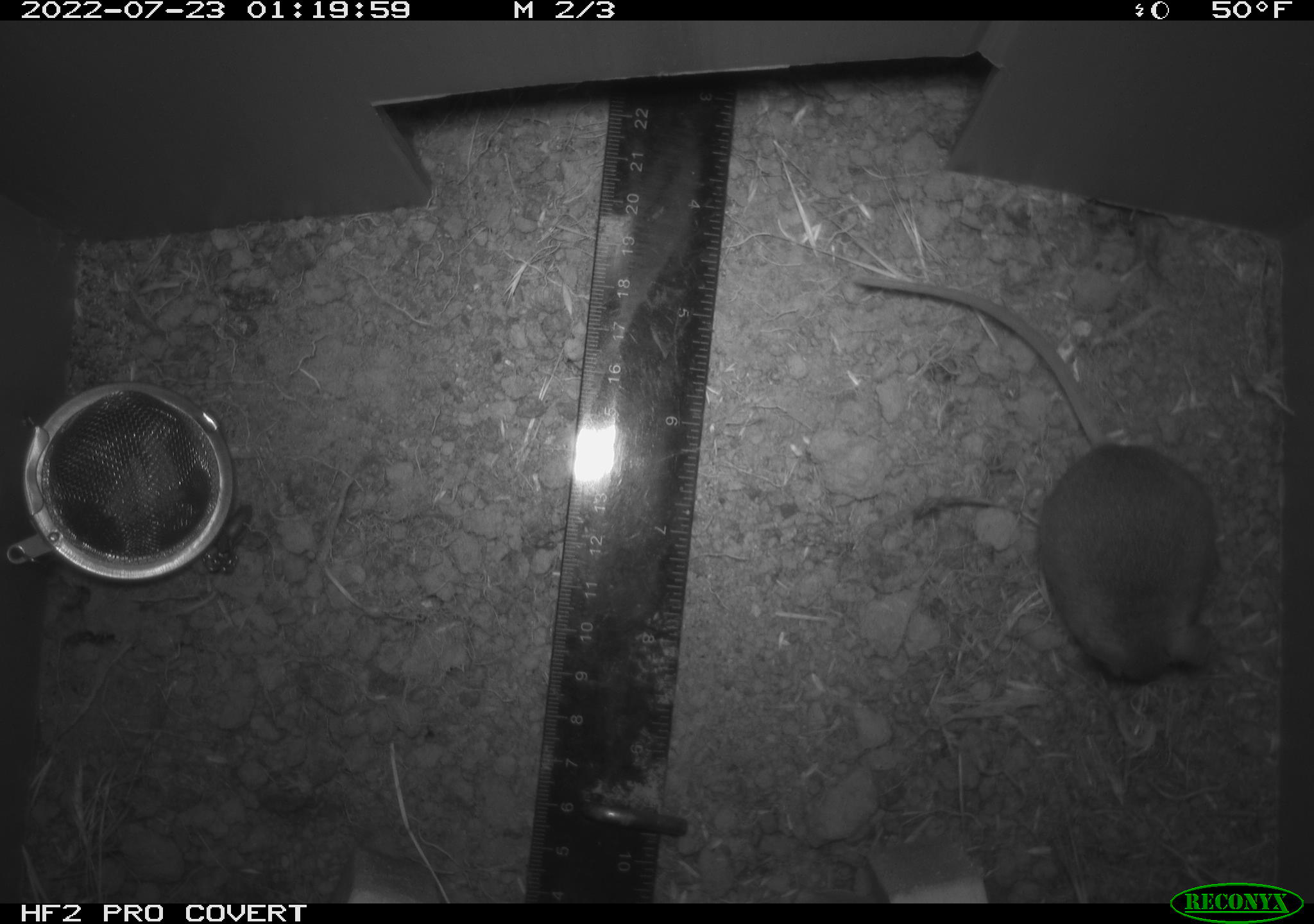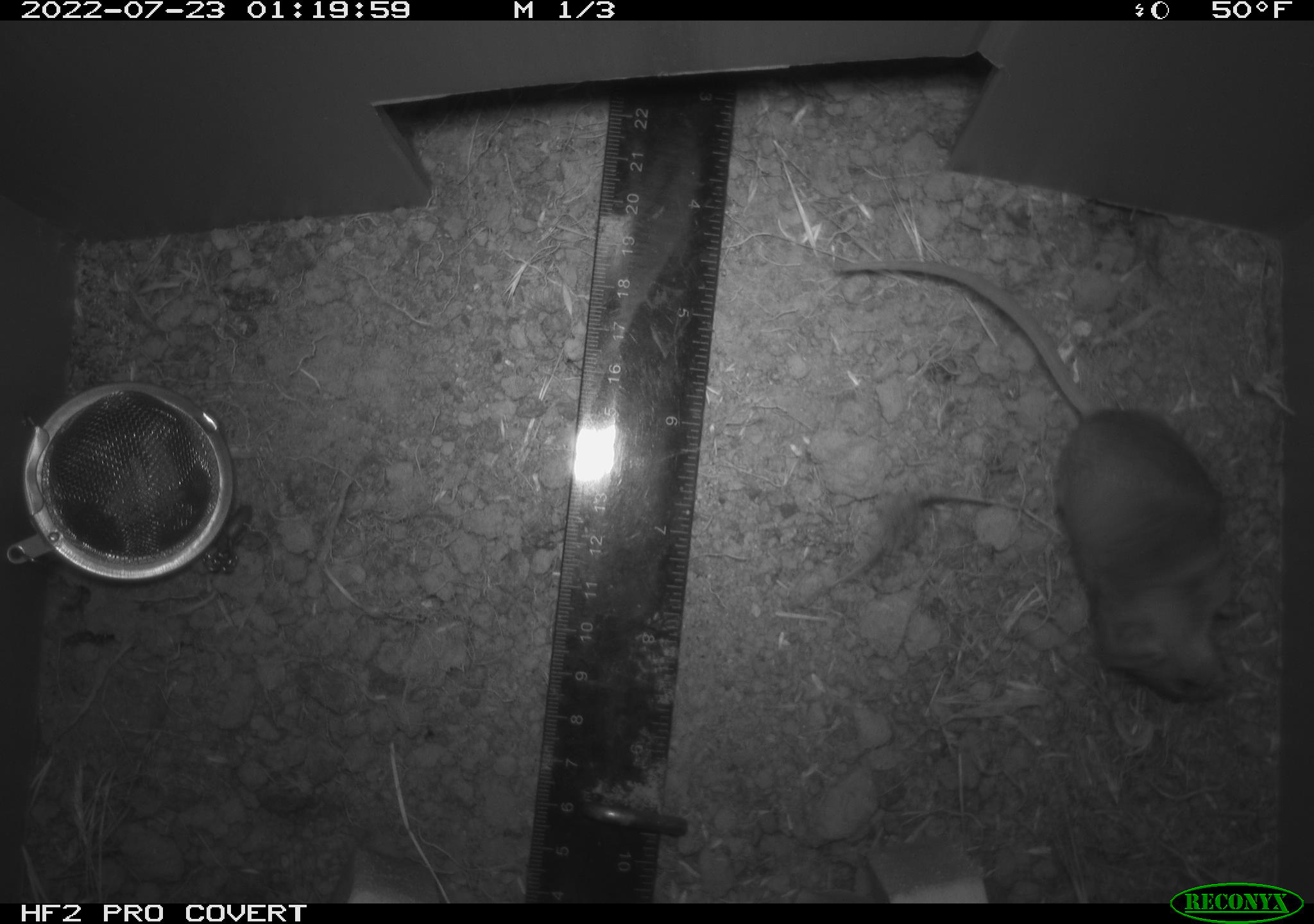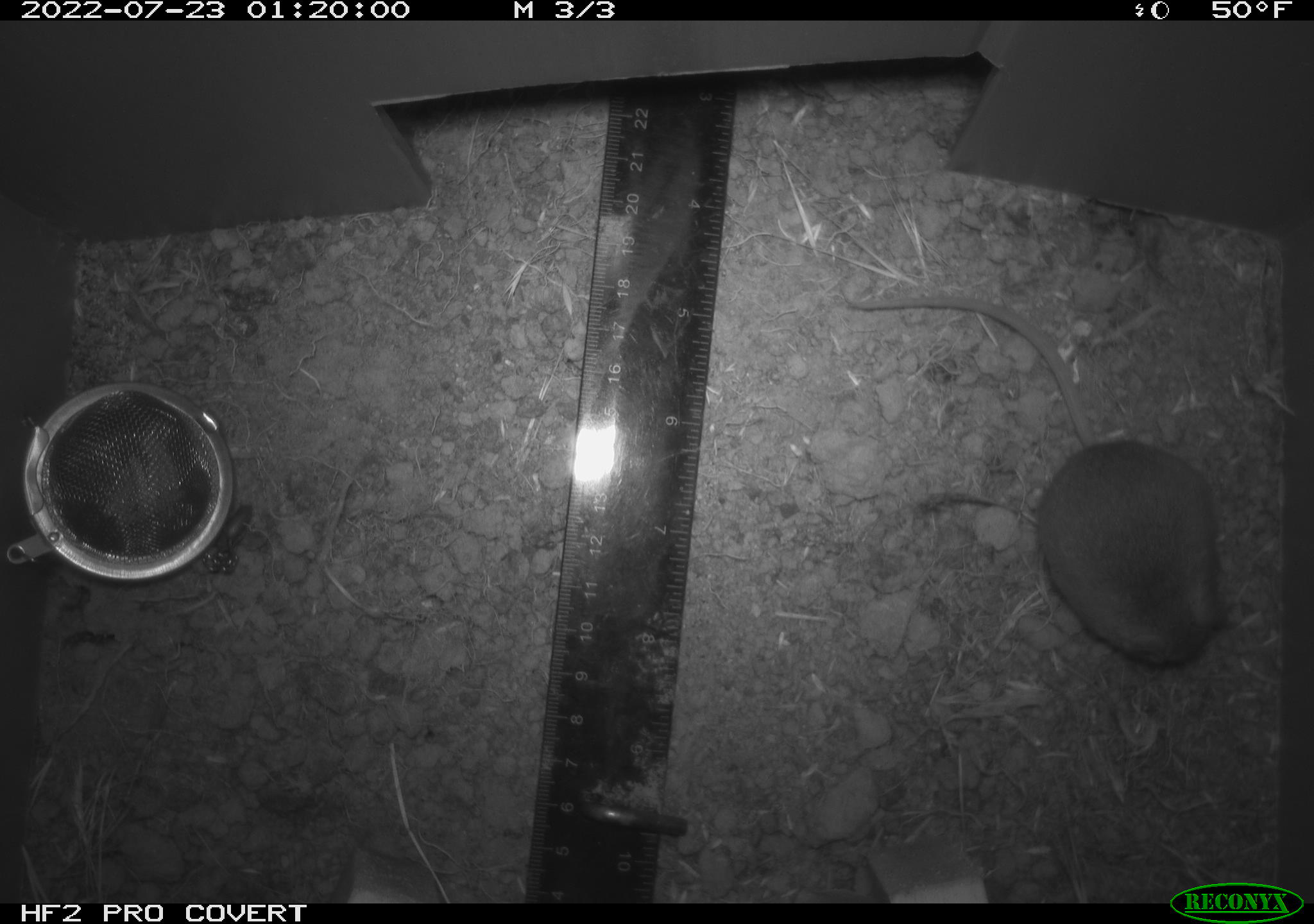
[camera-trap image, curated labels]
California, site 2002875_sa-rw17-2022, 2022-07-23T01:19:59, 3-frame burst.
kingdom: Animalia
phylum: Chordata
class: Mammalia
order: Rodentia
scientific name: Rodentia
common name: mouse species